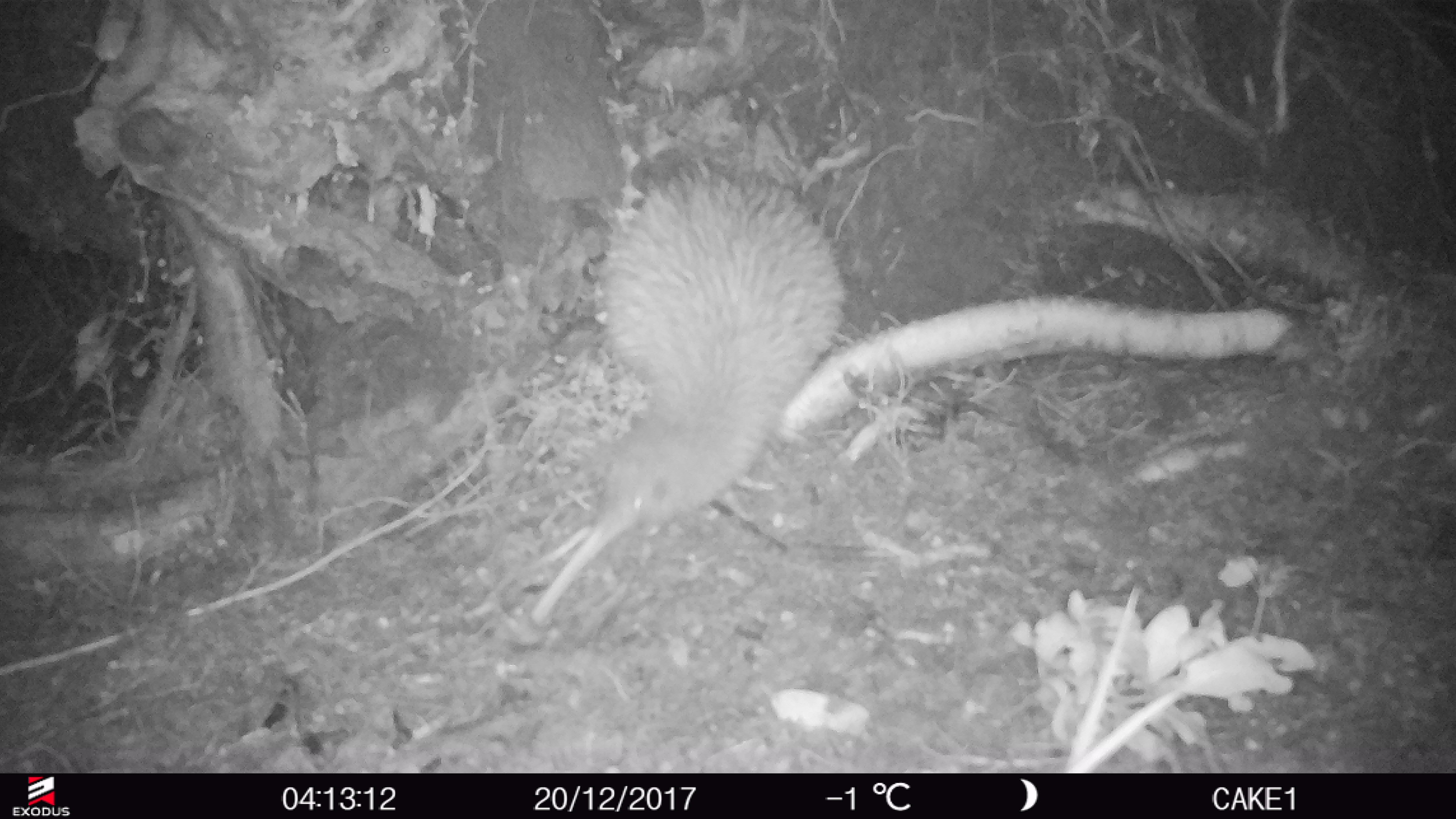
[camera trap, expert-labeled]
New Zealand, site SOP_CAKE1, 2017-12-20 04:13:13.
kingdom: Animalia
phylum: Chordata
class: Aves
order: Apterygiformes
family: Apterygidae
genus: Apteryx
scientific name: Apteryx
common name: kiwi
Kiwi (Apteryx).